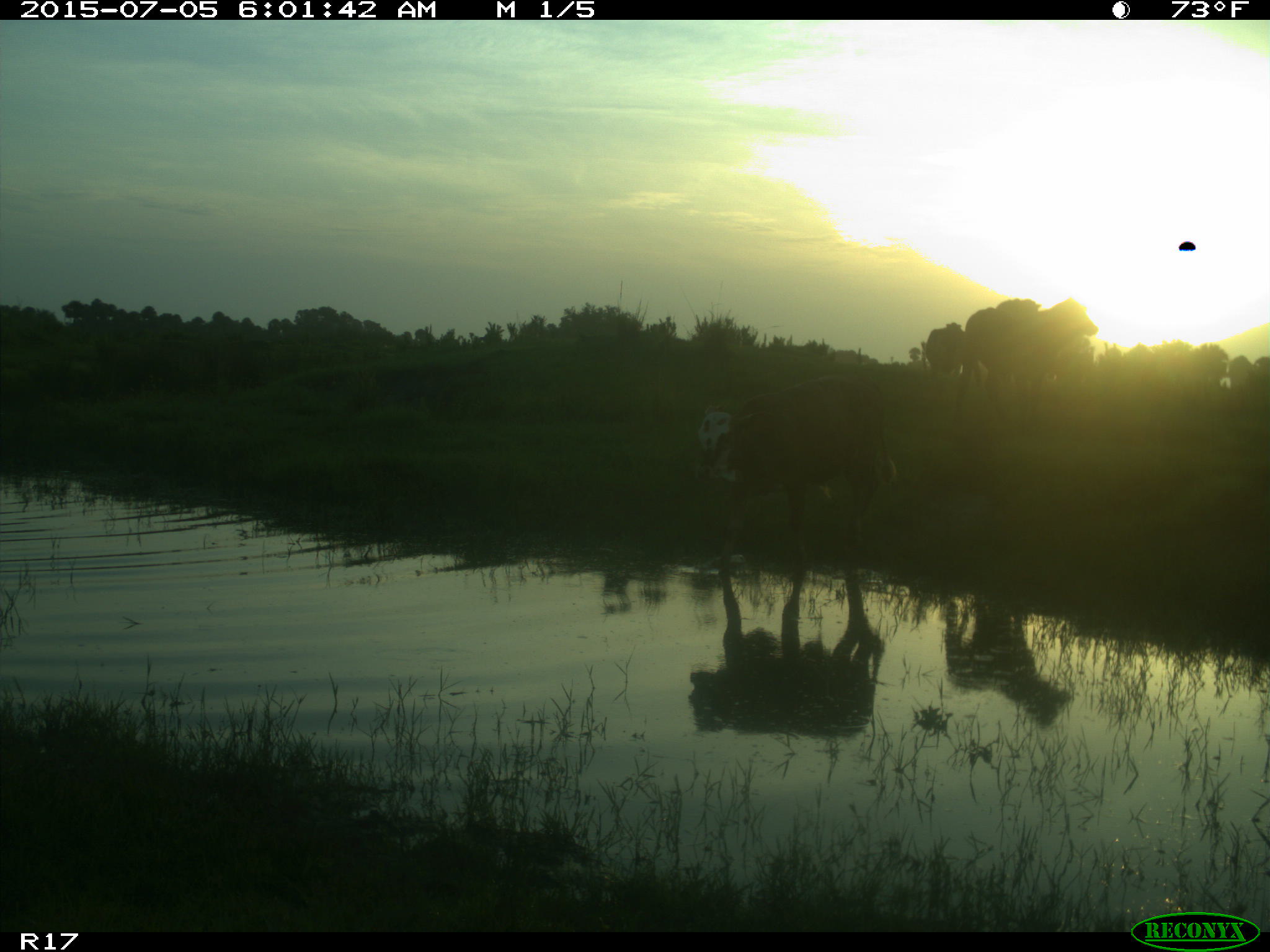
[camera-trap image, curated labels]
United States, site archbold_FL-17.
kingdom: Animalia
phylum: Chordata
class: Mammalia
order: Artiodactyla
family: Bovidae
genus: Bos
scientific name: Bos taurus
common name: domestic cow